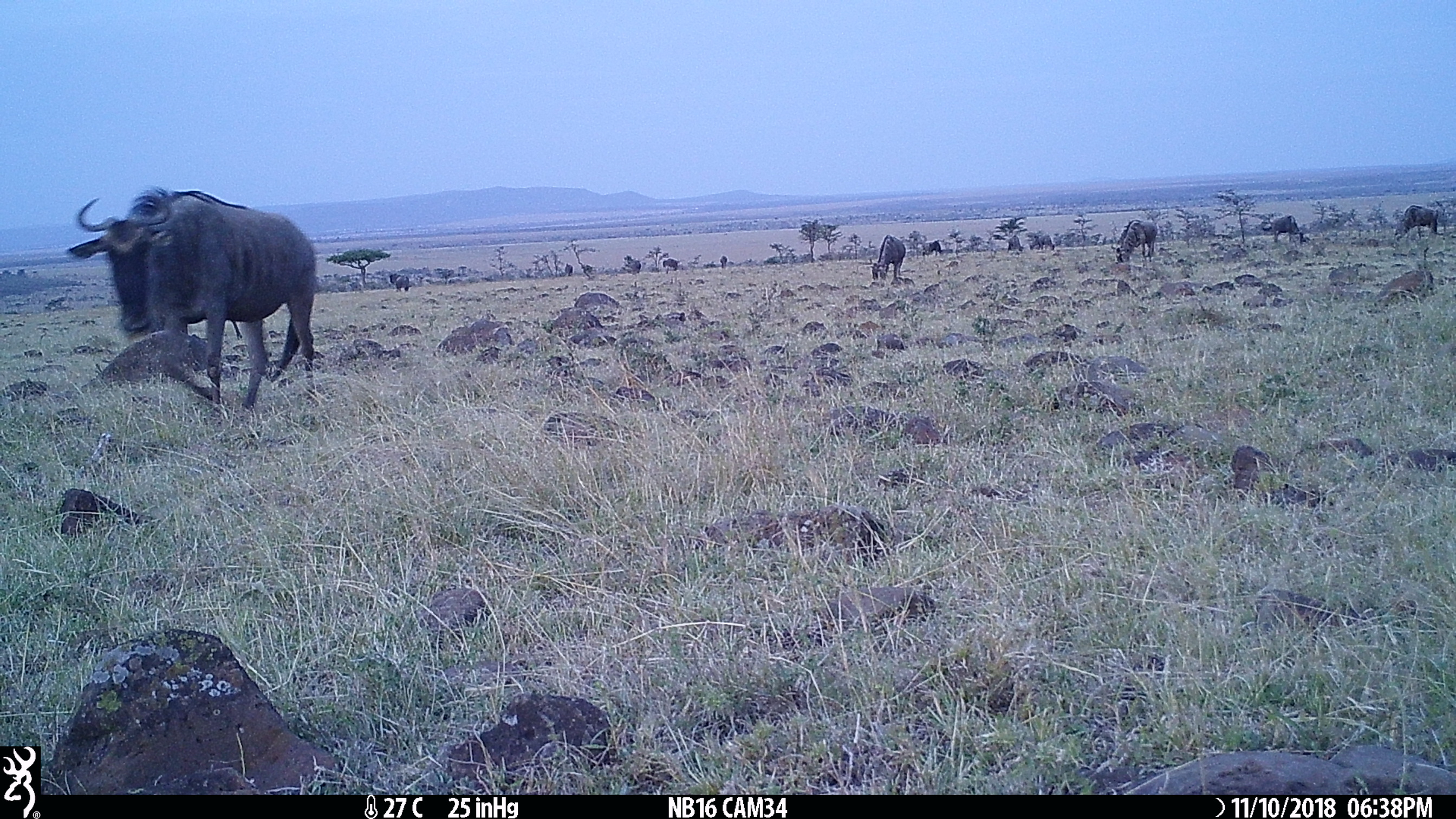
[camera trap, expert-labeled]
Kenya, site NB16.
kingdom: Animalia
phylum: Chordata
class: Mammalia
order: Artiodactyla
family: Bovidae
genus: Connochaetes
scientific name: Connochaetes taurinus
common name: blue wildebeest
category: wildebeest